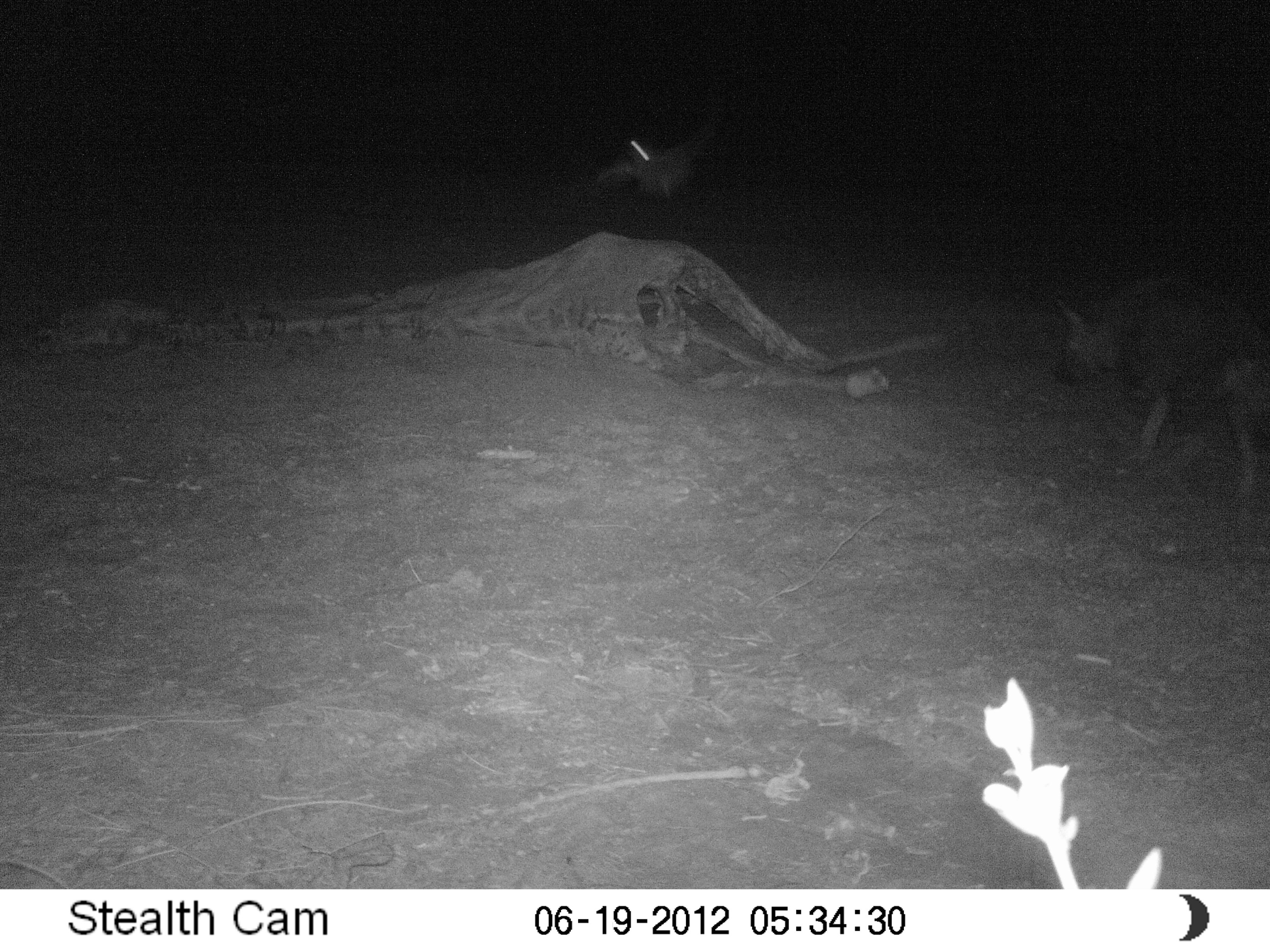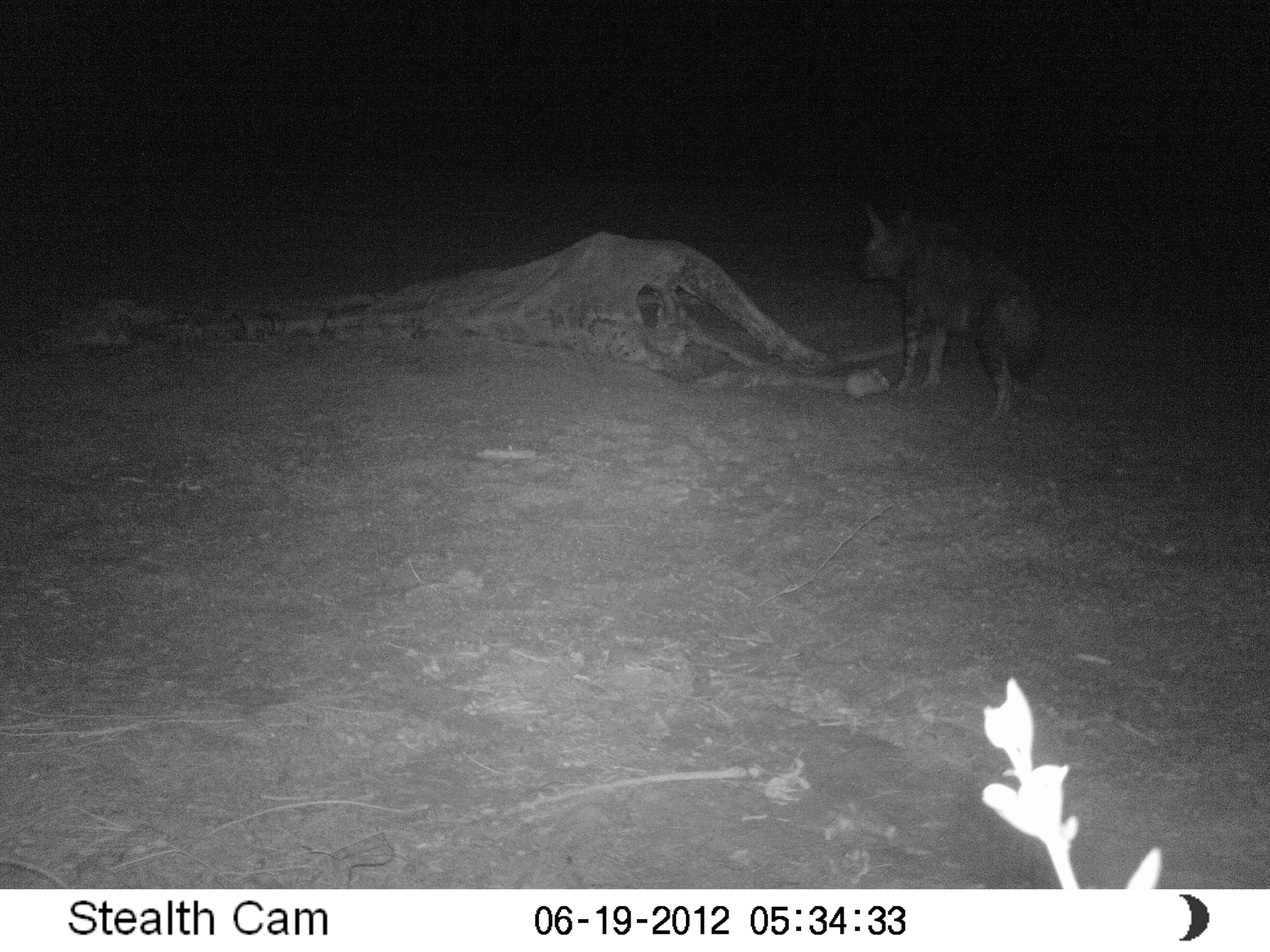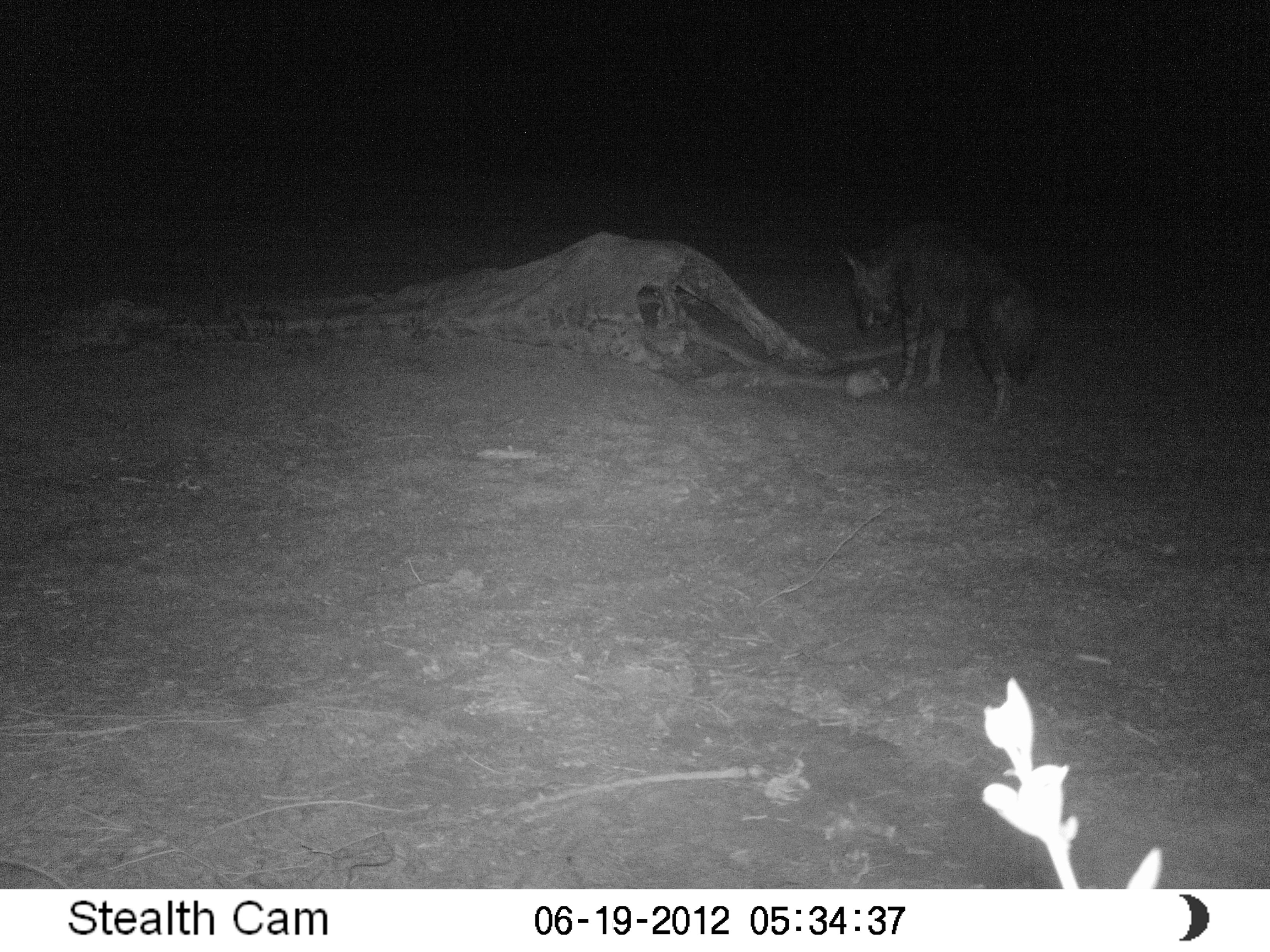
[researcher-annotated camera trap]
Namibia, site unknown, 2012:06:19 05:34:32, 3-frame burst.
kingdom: Animalia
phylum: Chordata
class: Mammalia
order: Carnivora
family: Hyaenidae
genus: Parahyaena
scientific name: Parahyaena brunnea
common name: brown hyena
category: hyaena brunnea